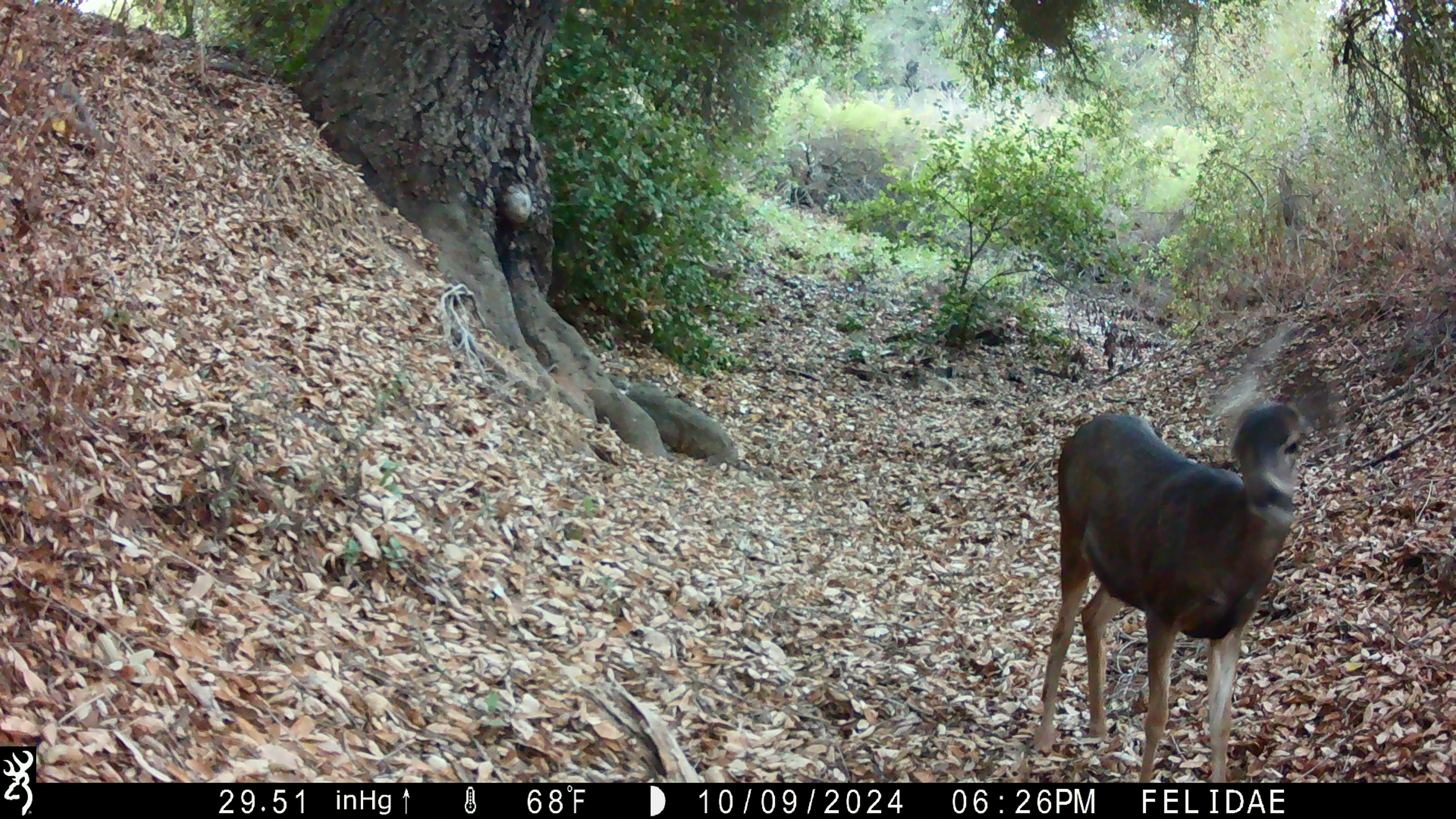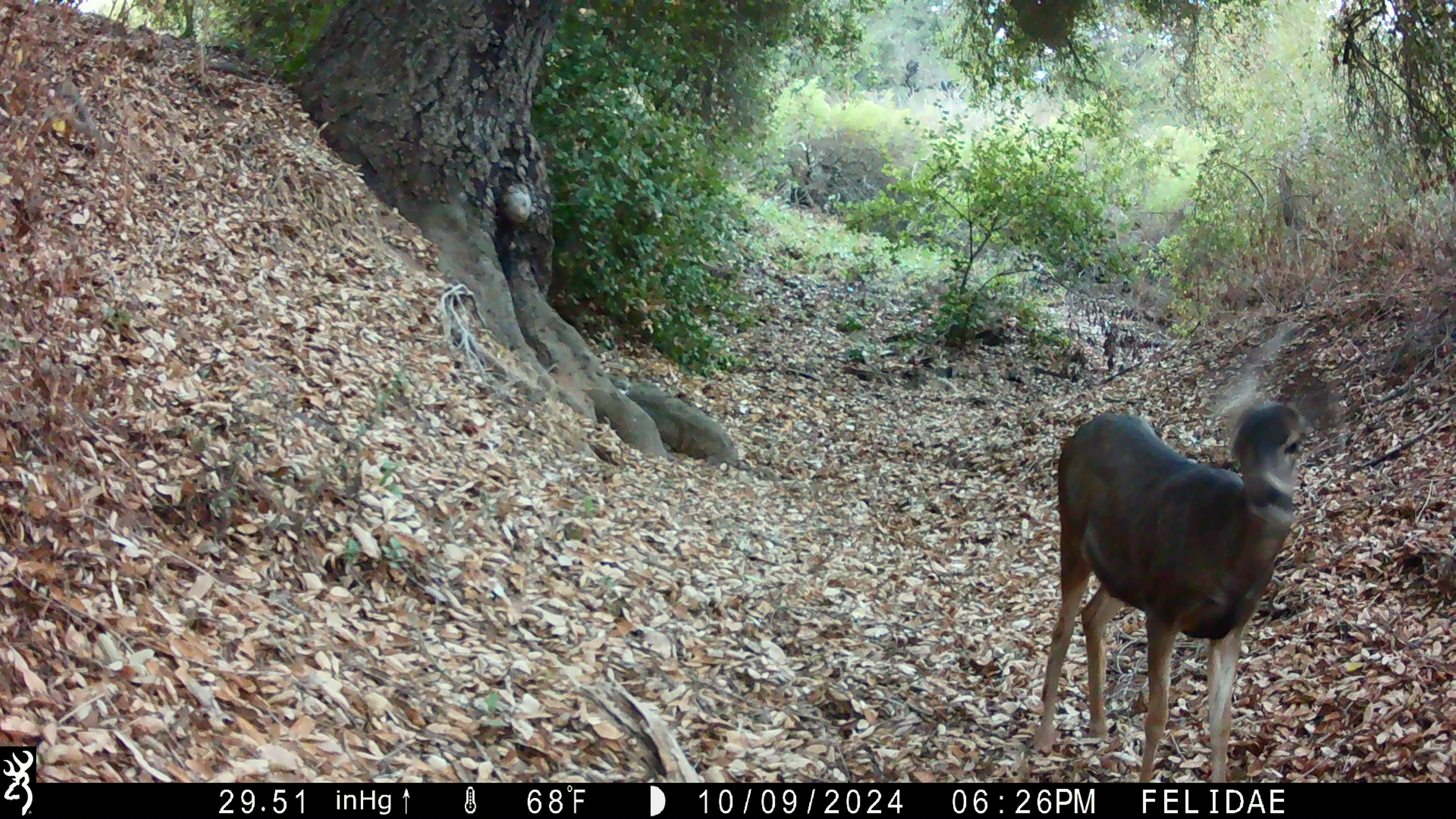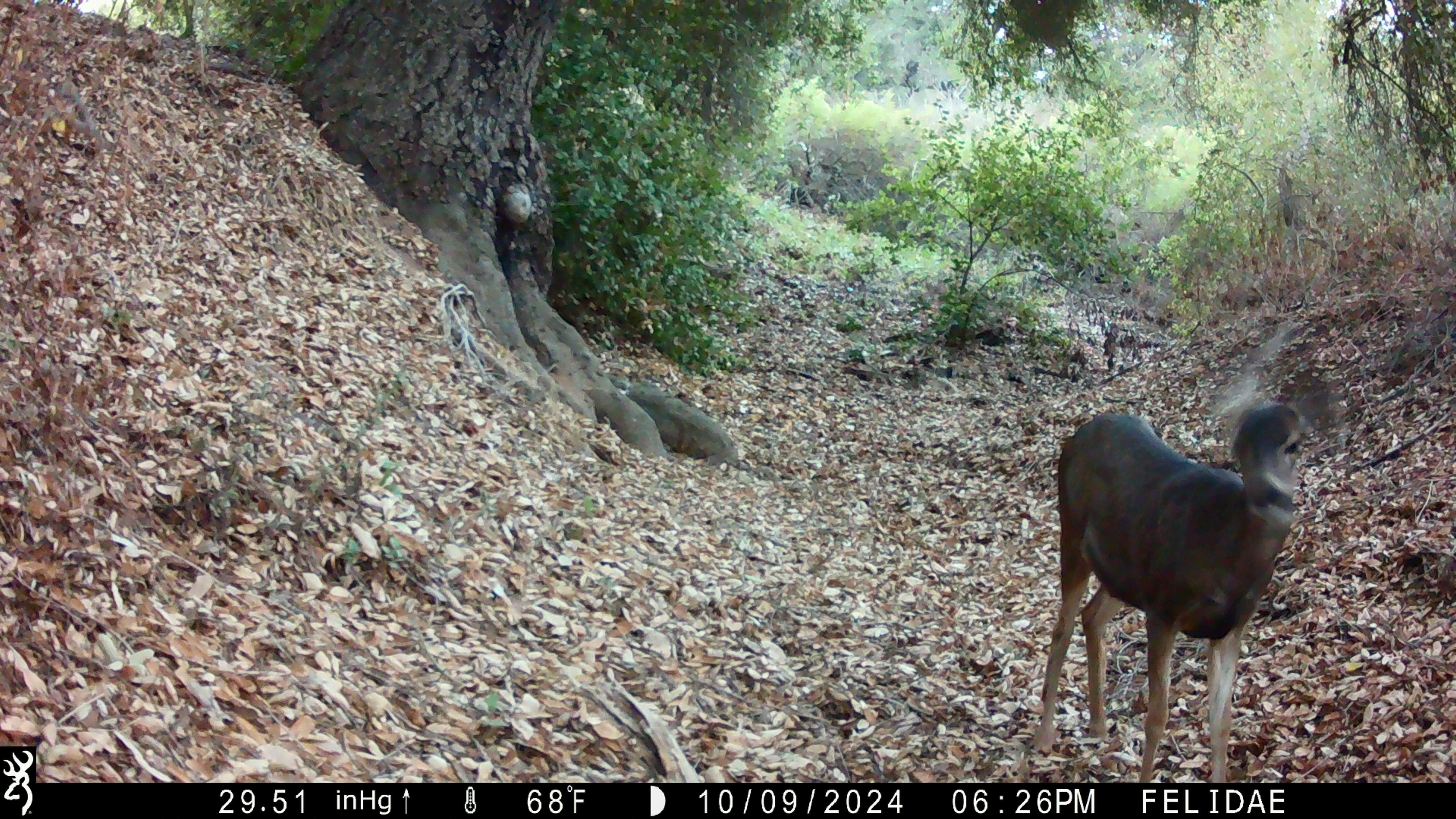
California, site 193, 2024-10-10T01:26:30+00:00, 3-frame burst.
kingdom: Animalia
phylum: Chordata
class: Mammalia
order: Artiodactyla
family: Cervidae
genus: Odocoileus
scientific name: Odocoileus hemionus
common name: mule deer